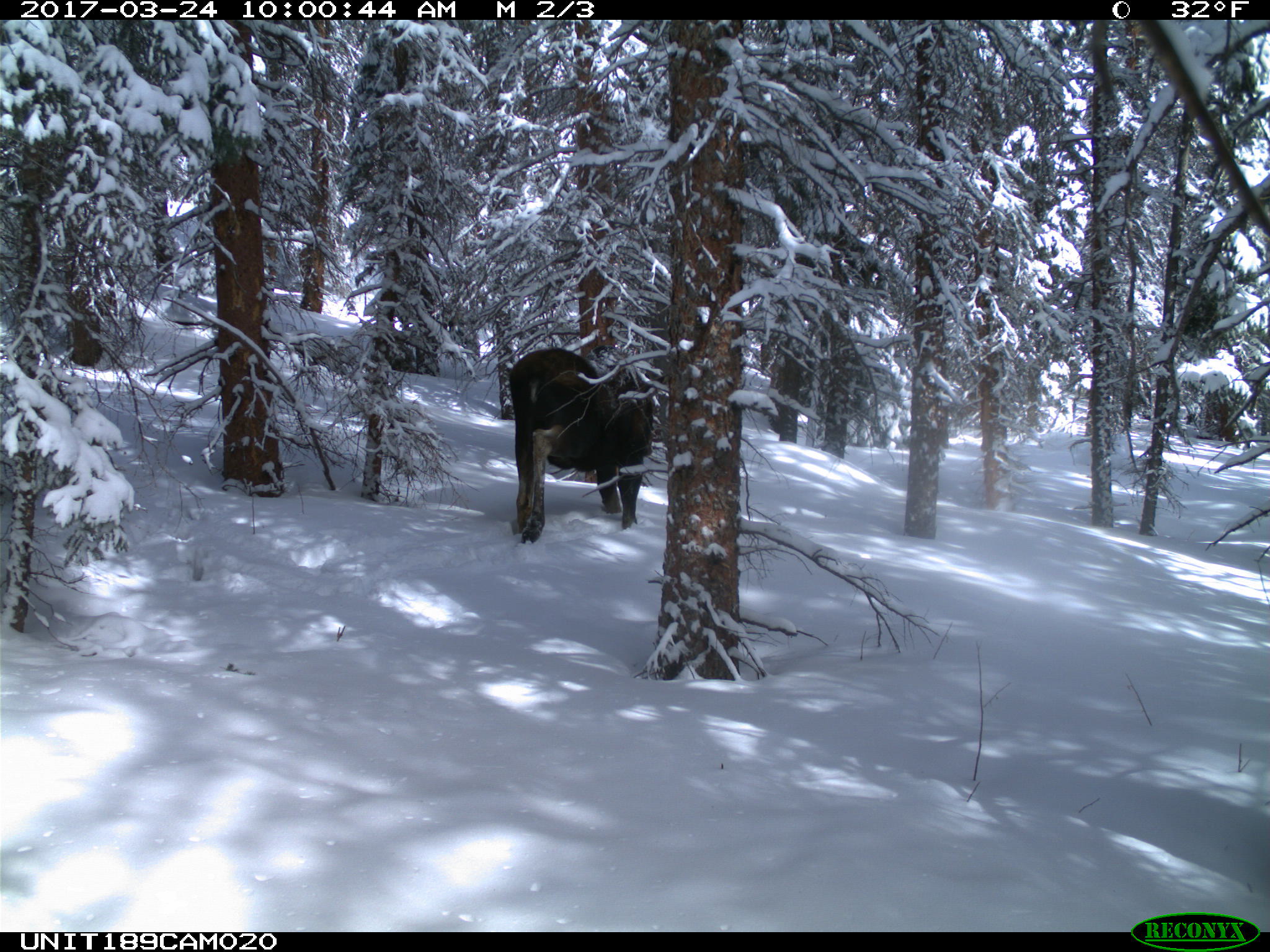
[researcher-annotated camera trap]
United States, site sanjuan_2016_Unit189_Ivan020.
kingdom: Animalia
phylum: Chordata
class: Mammalia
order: Artiodactyla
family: Cervidae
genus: Alces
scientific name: Alces alces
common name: moose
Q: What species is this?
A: Alces alces (moose).